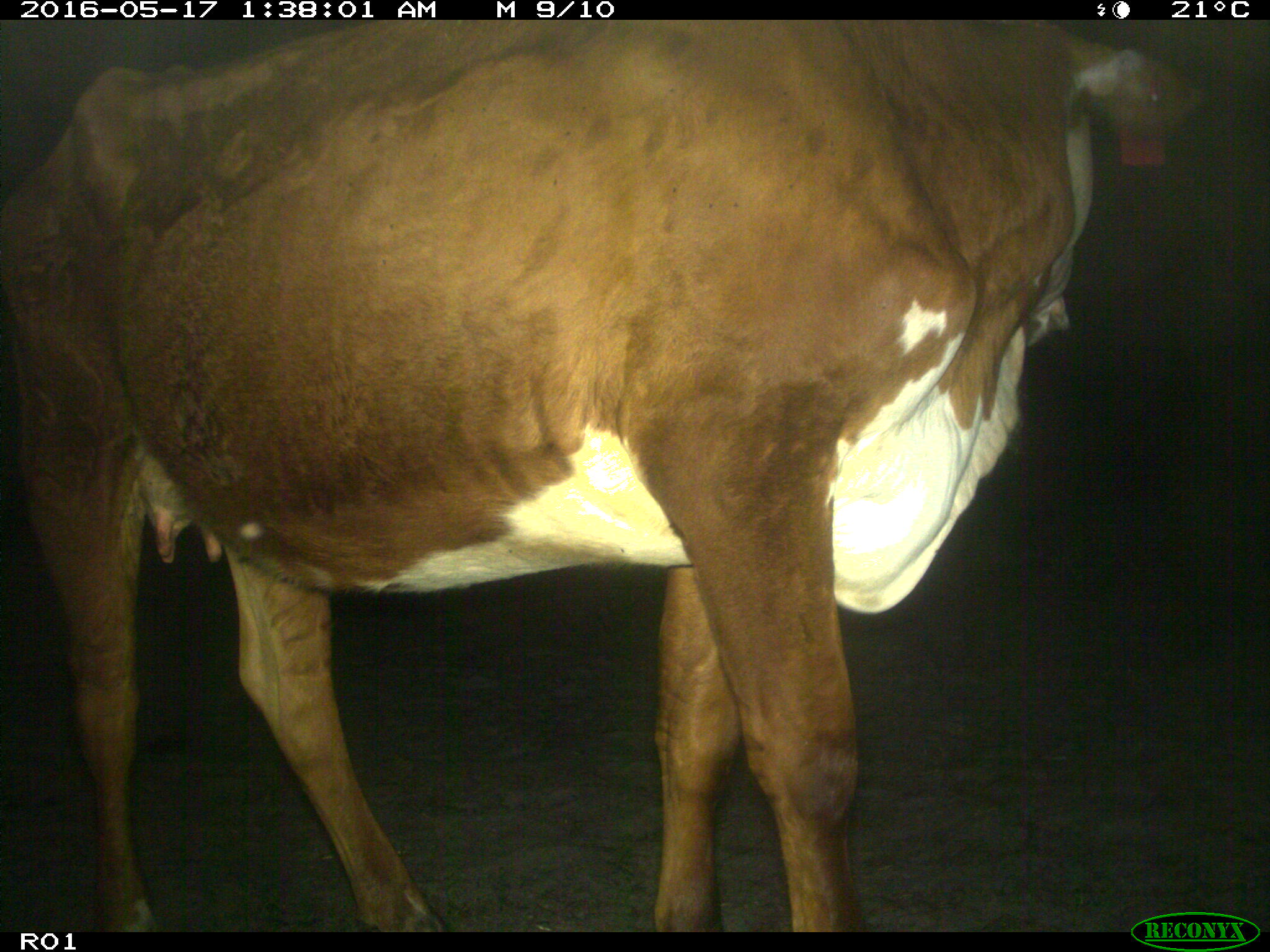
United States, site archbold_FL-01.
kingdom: Animalia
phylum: Chordata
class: Mammalia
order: Artiodactyla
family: Bovidae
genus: Bos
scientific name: Bos taurus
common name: domestic cow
Bos taurus (domestic cow).